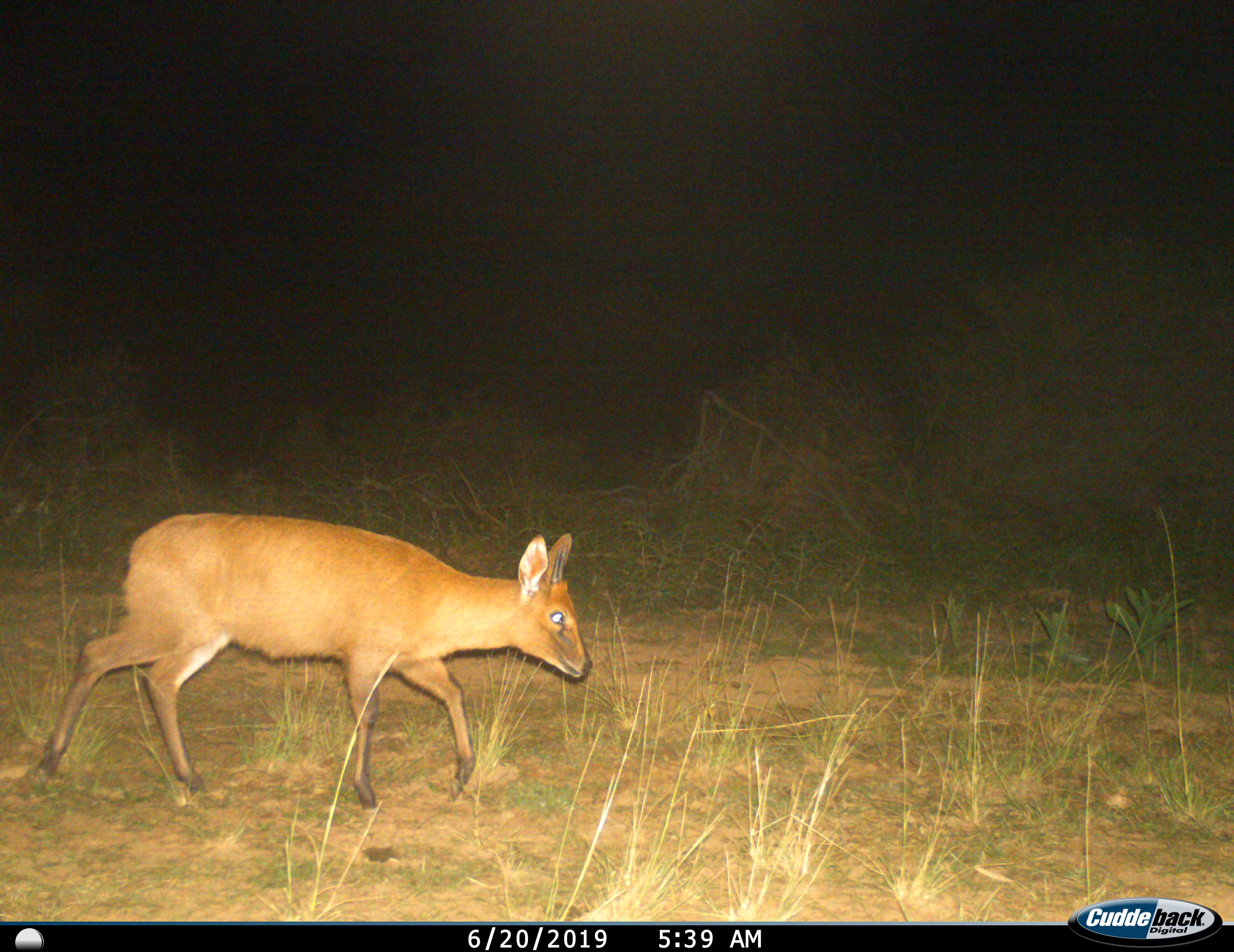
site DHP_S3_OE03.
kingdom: Animalia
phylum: Chordata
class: Mammalia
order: Artiodactyla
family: Bovidae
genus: Sylvicapra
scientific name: Sylvicapra grimmia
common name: common duiker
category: duikercommongrey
Duikercommongrey (common duiker) (Sylvicapra grimmia), count 1. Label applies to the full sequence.